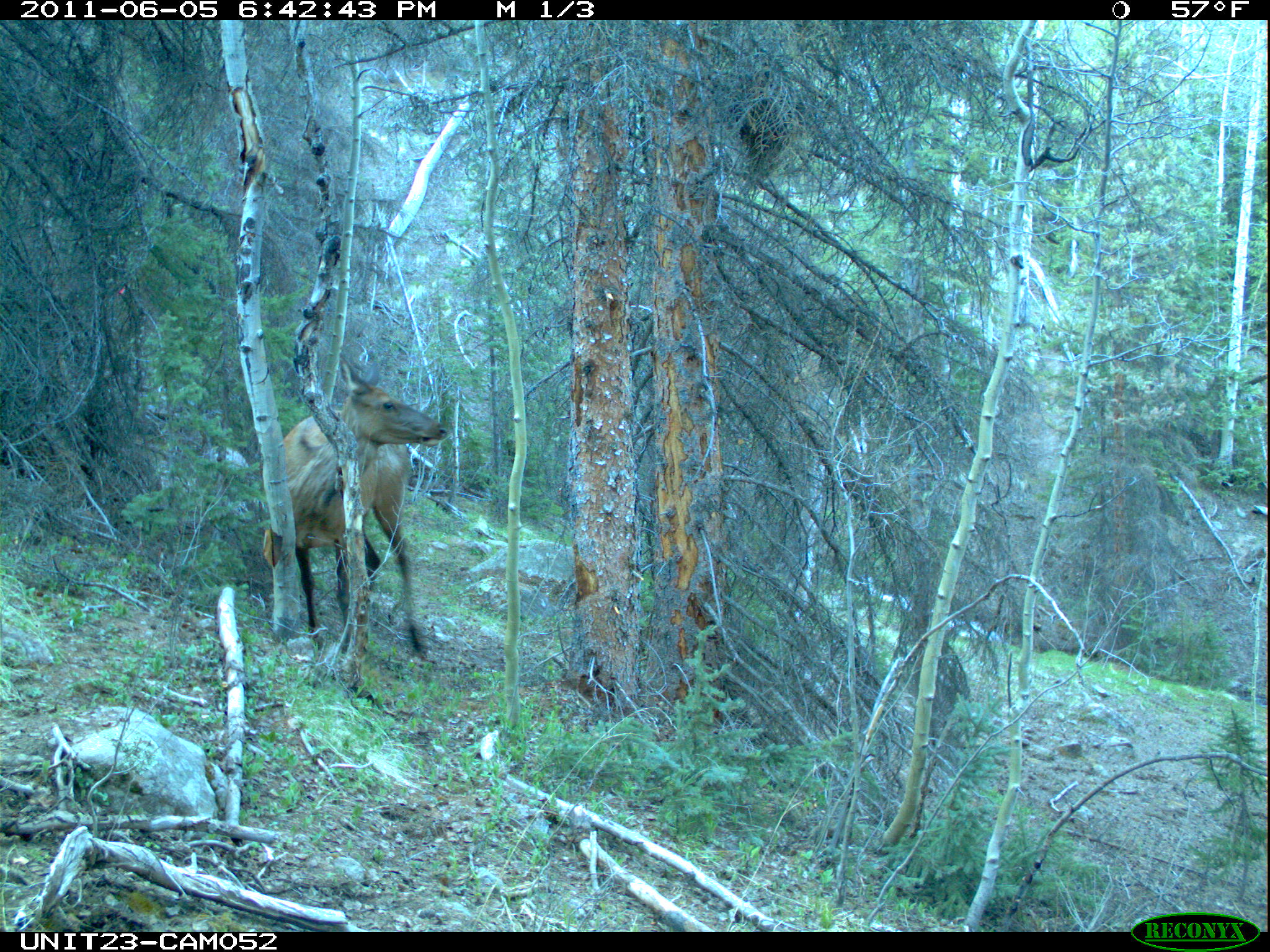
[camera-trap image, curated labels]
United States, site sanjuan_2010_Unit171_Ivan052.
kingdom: Animalia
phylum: Chordata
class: Mammalia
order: Artiodactyla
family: Cervidae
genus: Cervus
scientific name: Cervus elaphus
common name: red deer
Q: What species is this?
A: Cervus elaphus (red deer).